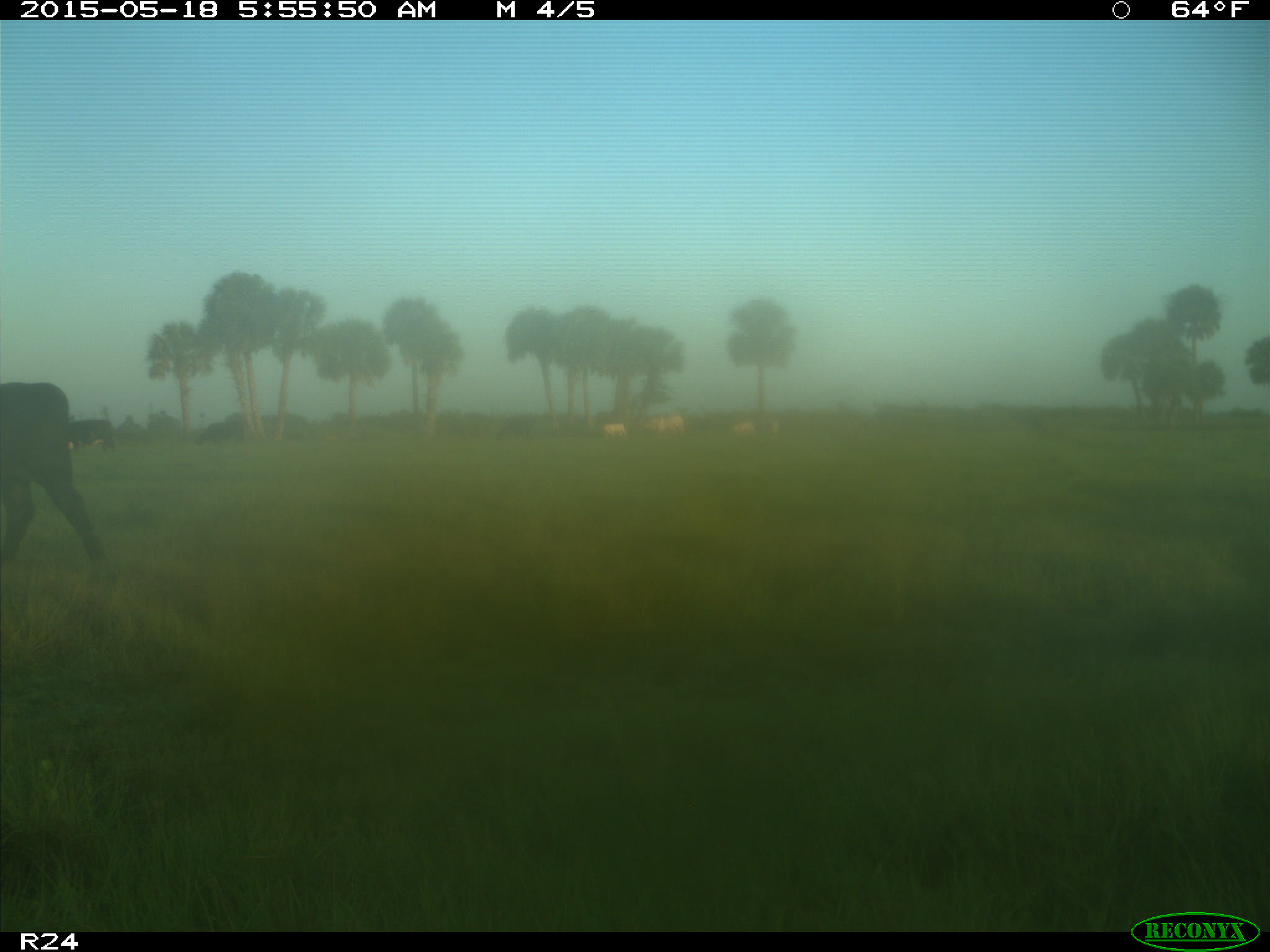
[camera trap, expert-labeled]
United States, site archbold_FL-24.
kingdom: Animalia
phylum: Chordata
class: Mammalia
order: Artiodactyla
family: Bovidae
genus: Bos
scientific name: Bos taurus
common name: domestic cow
Bos taurus (domestic cow).